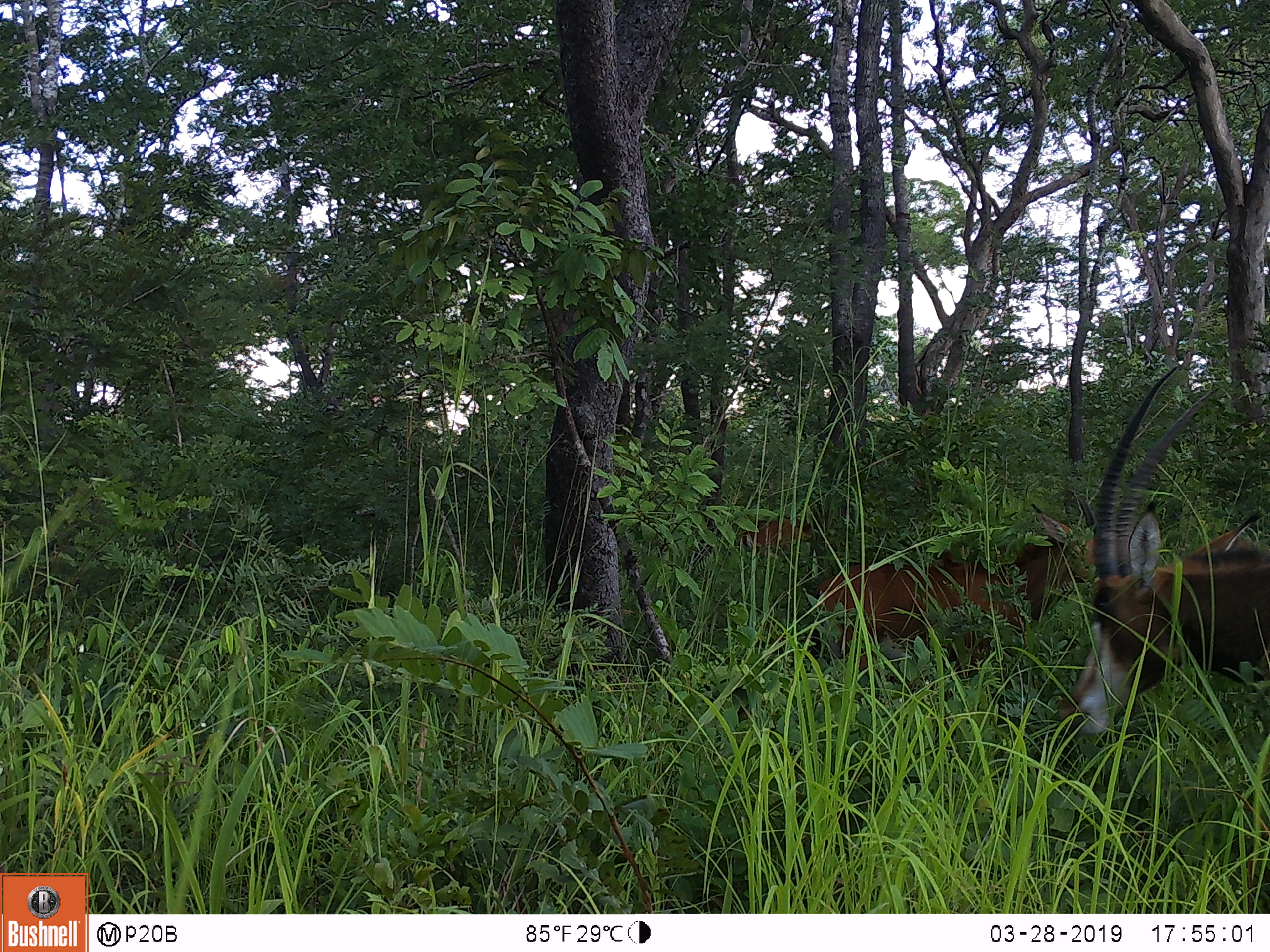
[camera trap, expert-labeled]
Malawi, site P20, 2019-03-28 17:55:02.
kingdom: Animalia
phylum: Chordata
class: Mammalia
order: Artiodactyla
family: Bovidae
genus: Hippotragus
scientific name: Hippotragus niger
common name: sable antelope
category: sable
Sable (sable antelope) (Hippotragus niger), count 3.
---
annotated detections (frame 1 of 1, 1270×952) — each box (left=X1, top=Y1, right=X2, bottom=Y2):
sable: (left=1052, top=363, right=1266, bottom=742); (left=812, top=488, right=1099, bottom=695); (left=731, top=510, right=823, bottom=578)